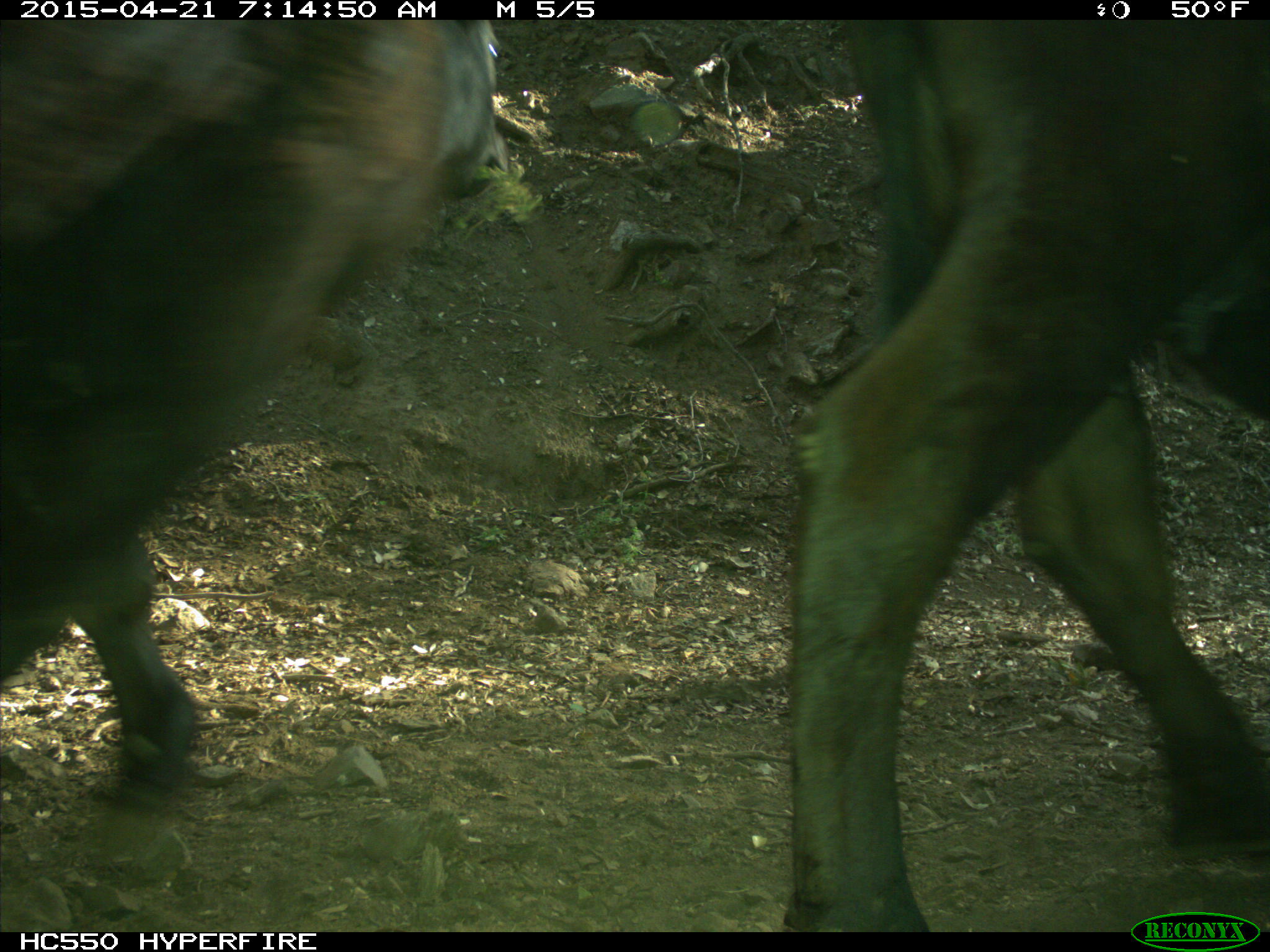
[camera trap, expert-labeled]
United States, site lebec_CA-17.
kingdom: Animalia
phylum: Chordata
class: Mammalia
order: Artiodactyla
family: Bovidae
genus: Bos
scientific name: Bos taurus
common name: domestic cow